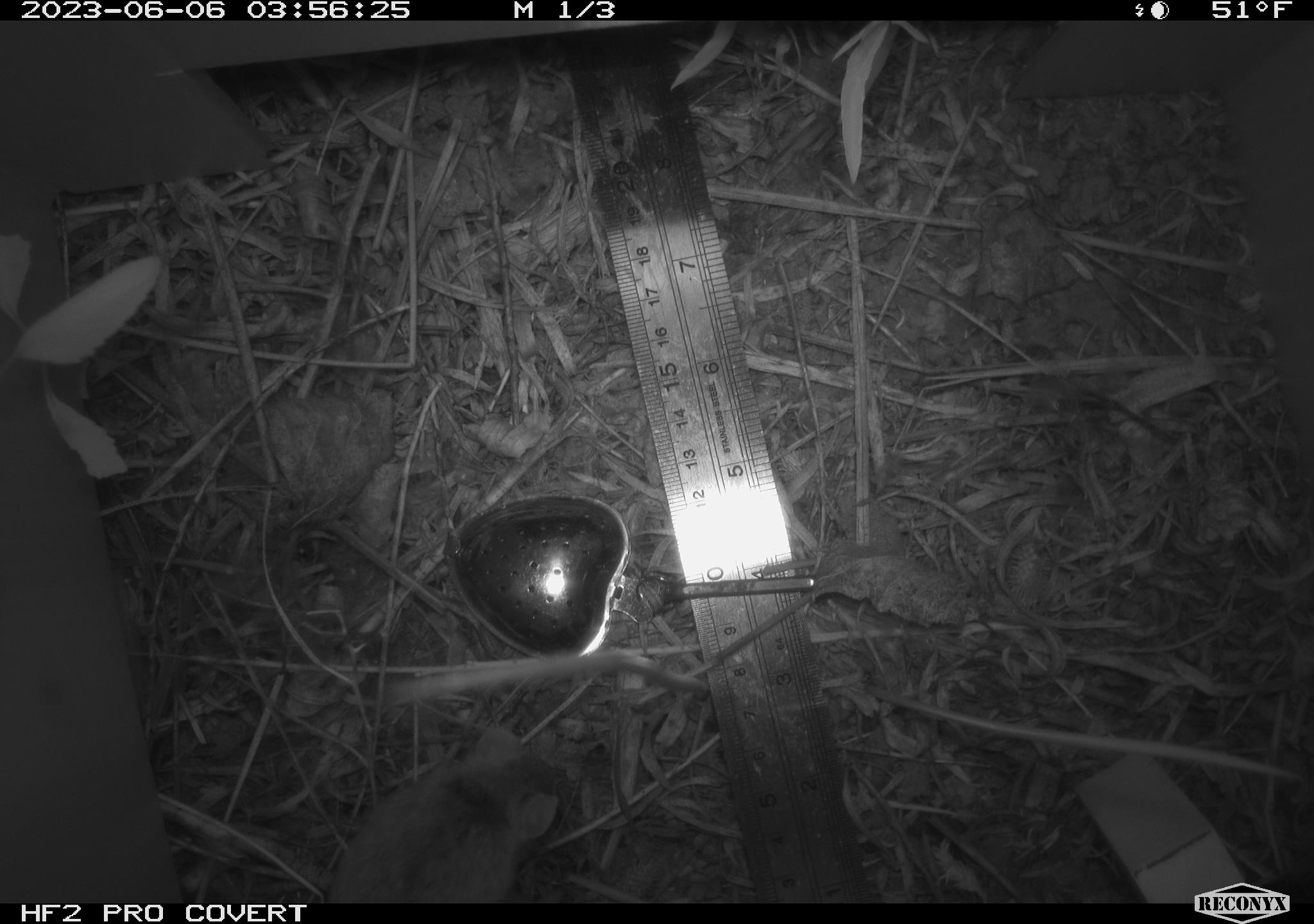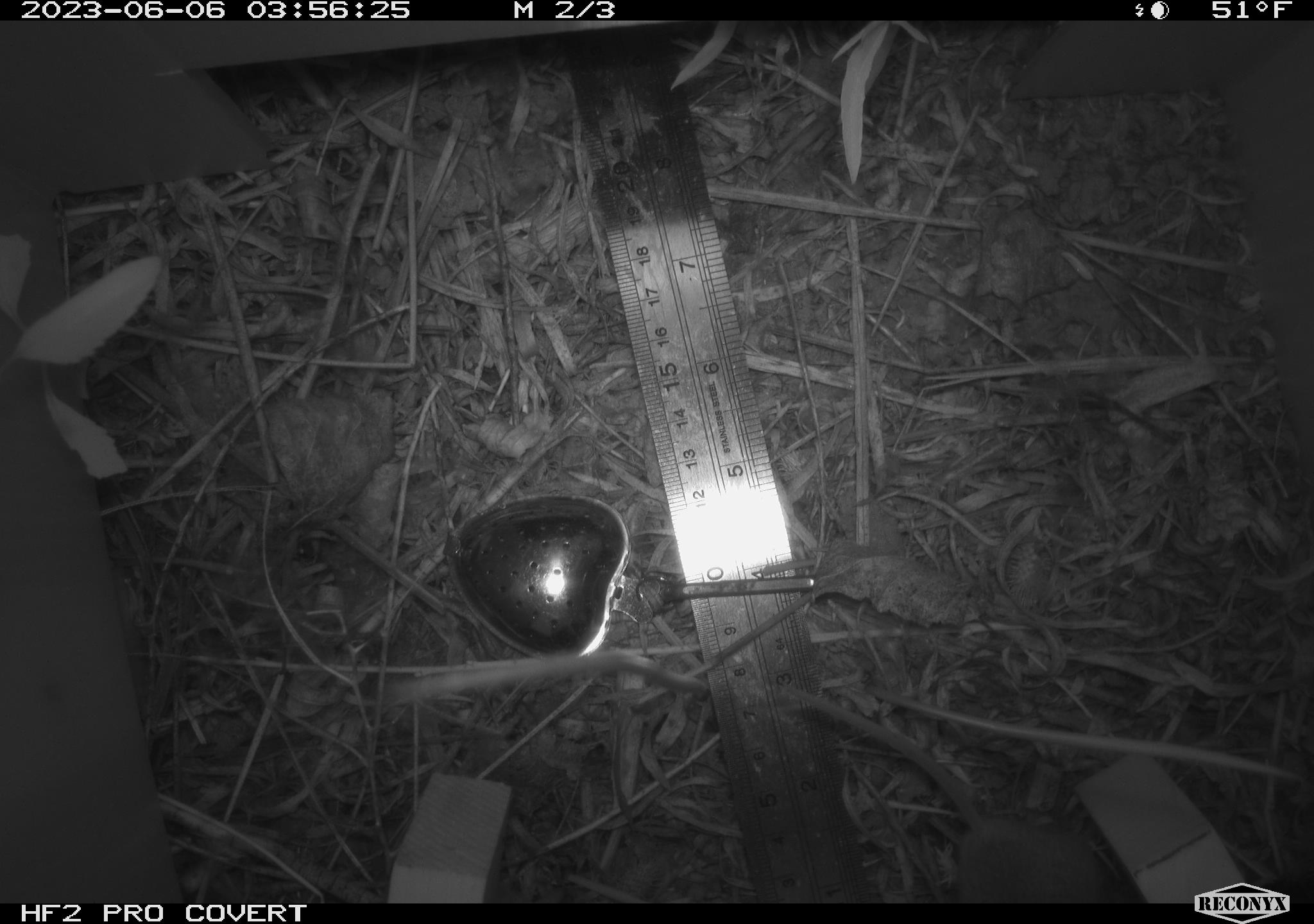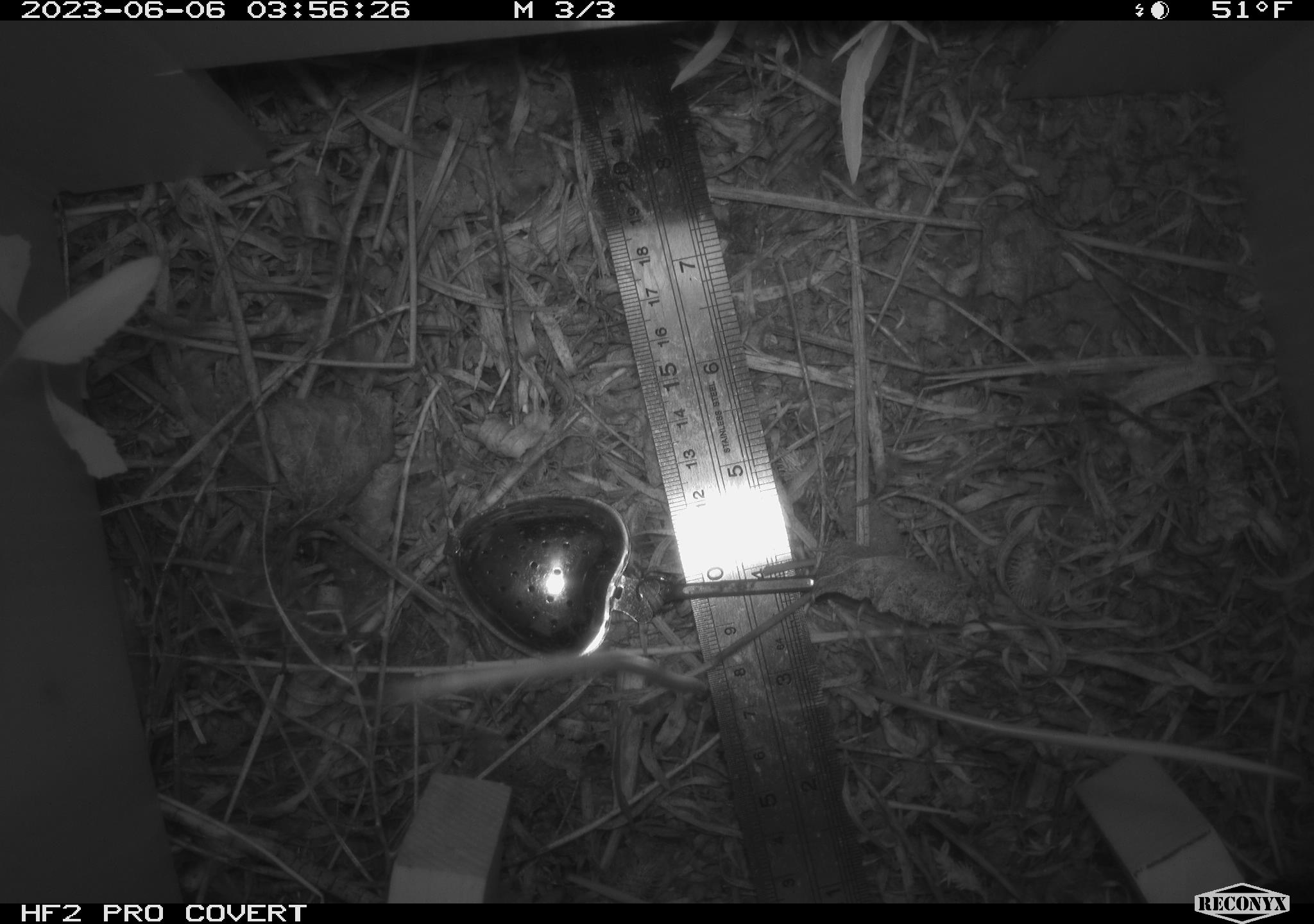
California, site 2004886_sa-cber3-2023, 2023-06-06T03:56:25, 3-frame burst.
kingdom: Animalia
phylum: Chordata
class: Mammalia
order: Rodentia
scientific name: Rodentia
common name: mouse species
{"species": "mouse species (Rodentia)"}